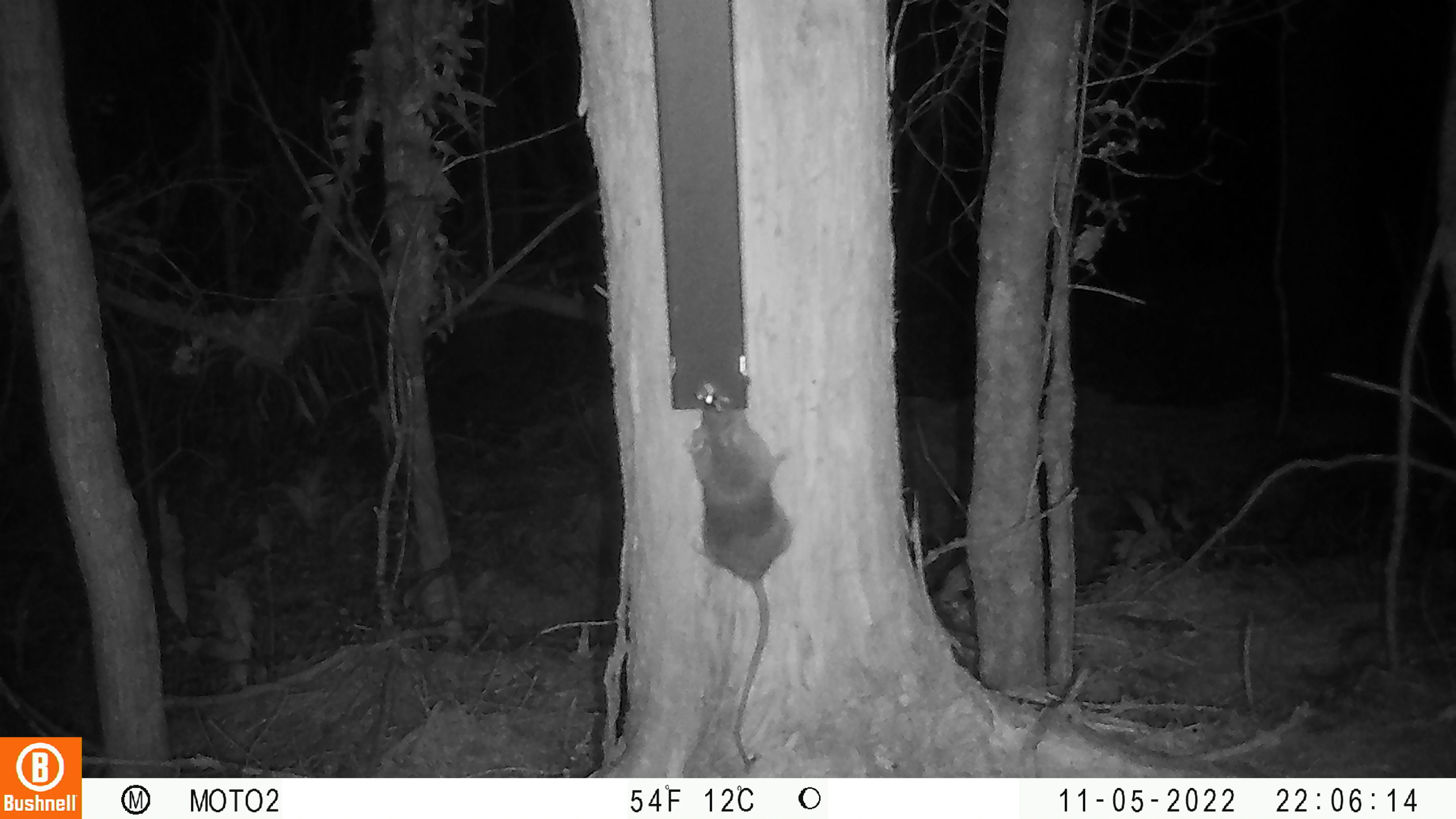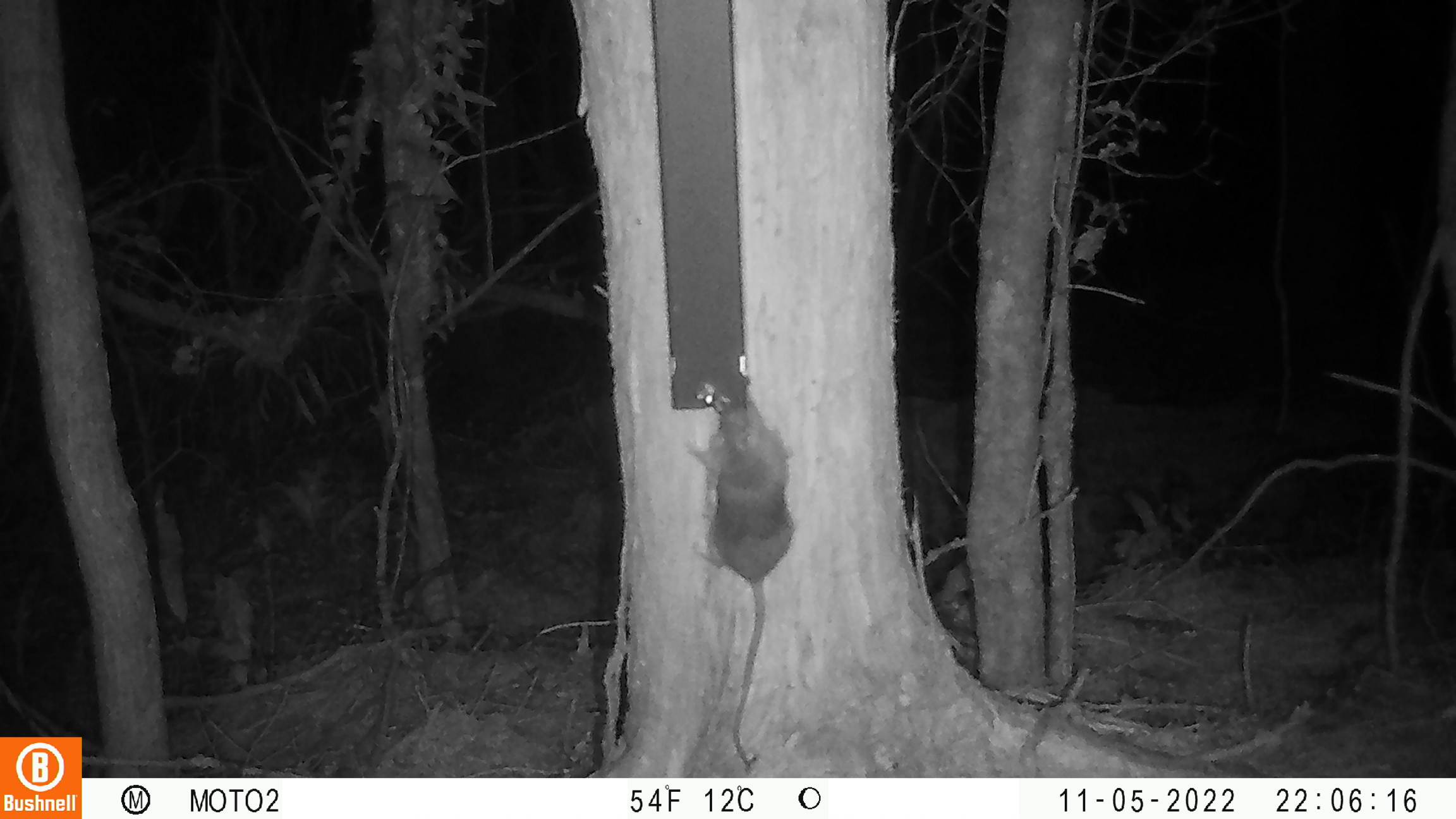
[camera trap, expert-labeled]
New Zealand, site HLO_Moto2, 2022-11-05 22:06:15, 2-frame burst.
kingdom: Animalia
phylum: Chordata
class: Mammalia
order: Rodentia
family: Muridae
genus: Rattus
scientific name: Rattus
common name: rat